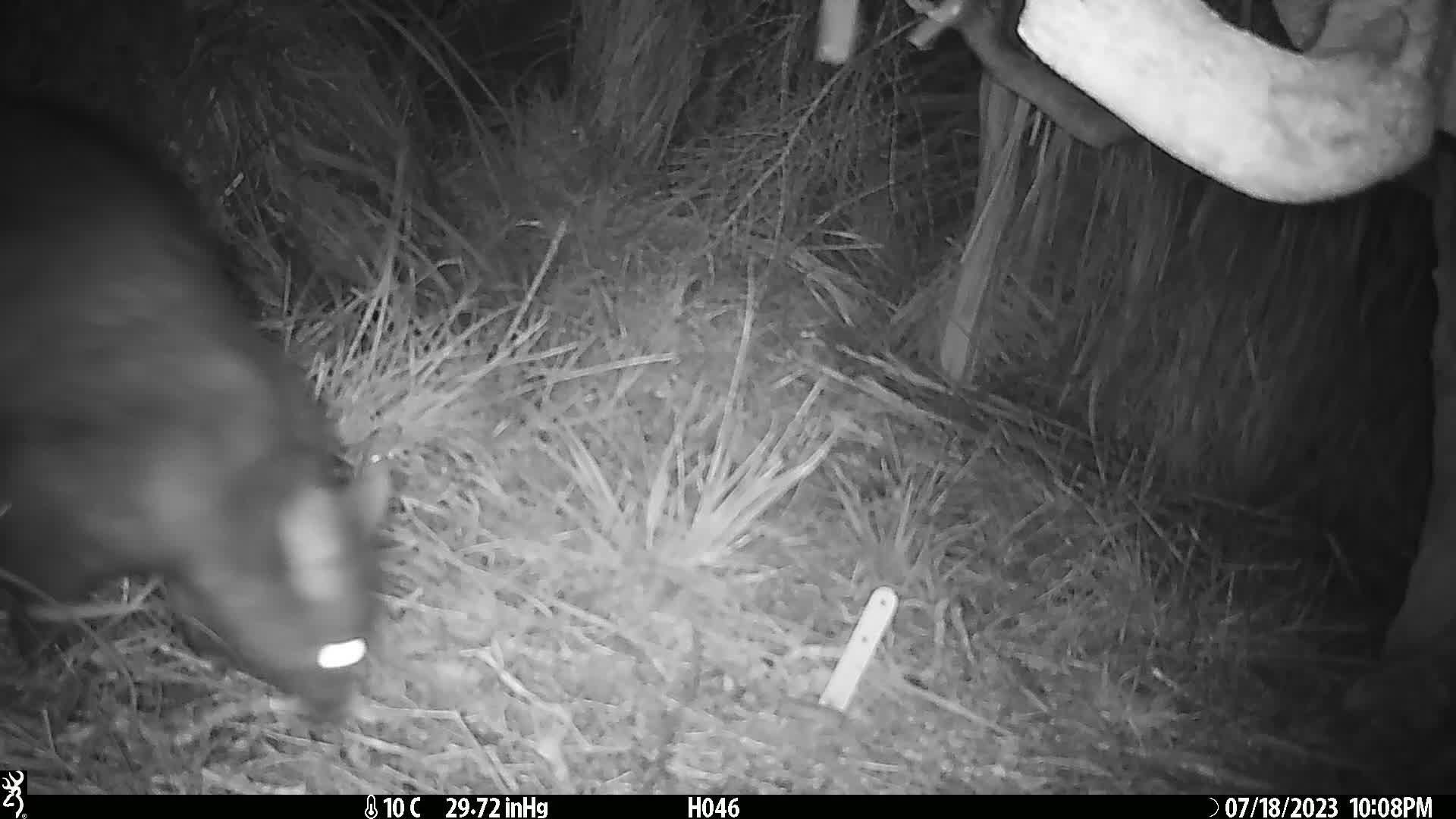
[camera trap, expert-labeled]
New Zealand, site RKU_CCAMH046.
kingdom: Animalia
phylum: Chordata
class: Mammalia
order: Diprotodontia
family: Phalangeridae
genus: Trichosurus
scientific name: Trichosurus vulpecula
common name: common brushtail possum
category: possum